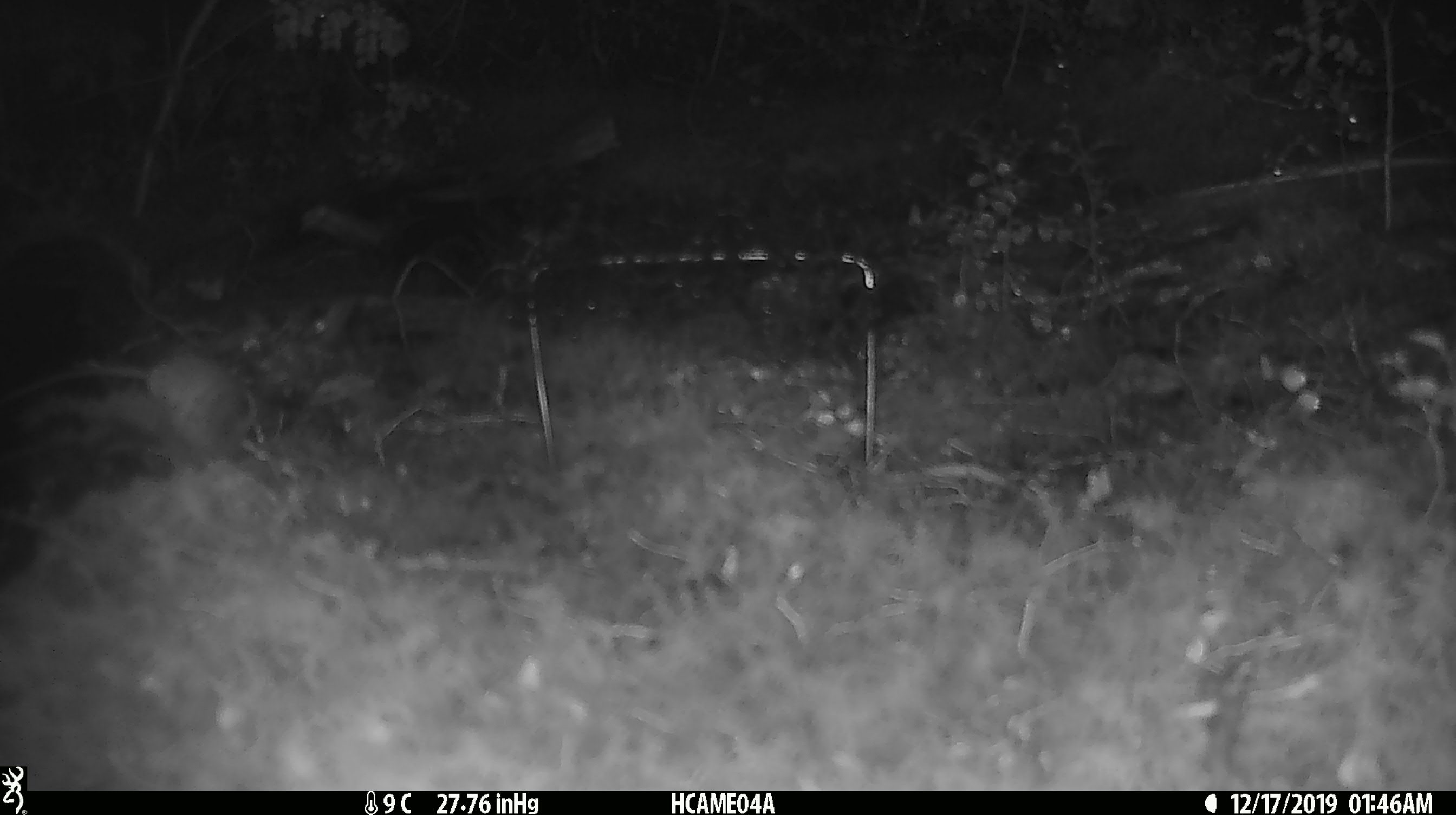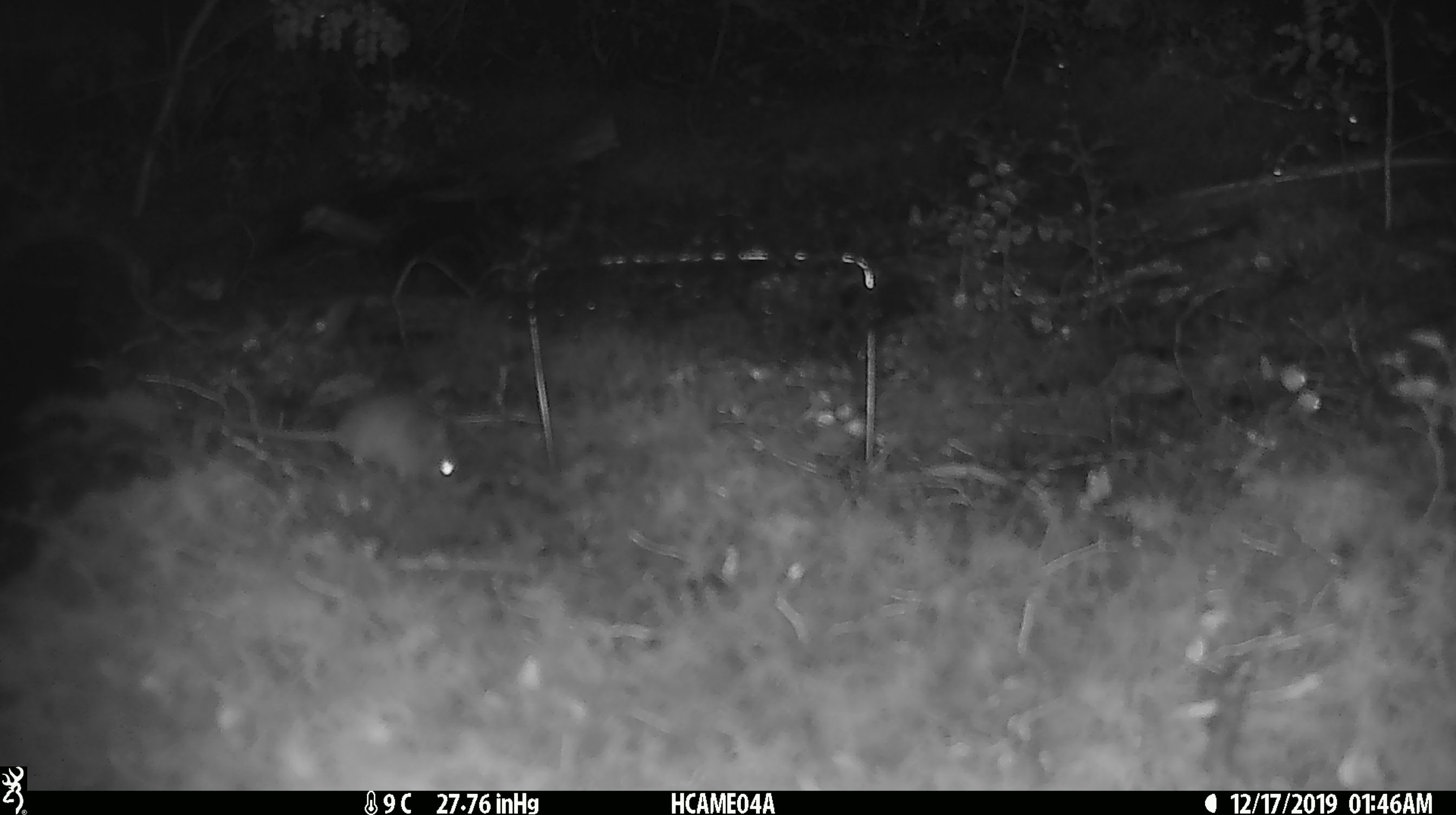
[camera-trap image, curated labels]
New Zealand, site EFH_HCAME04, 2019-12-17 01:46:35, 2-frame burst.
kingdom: Animalia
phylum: Chordata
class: Mammalia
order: Rodentia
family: Muridae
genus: Mus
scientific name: Mus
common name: mouse